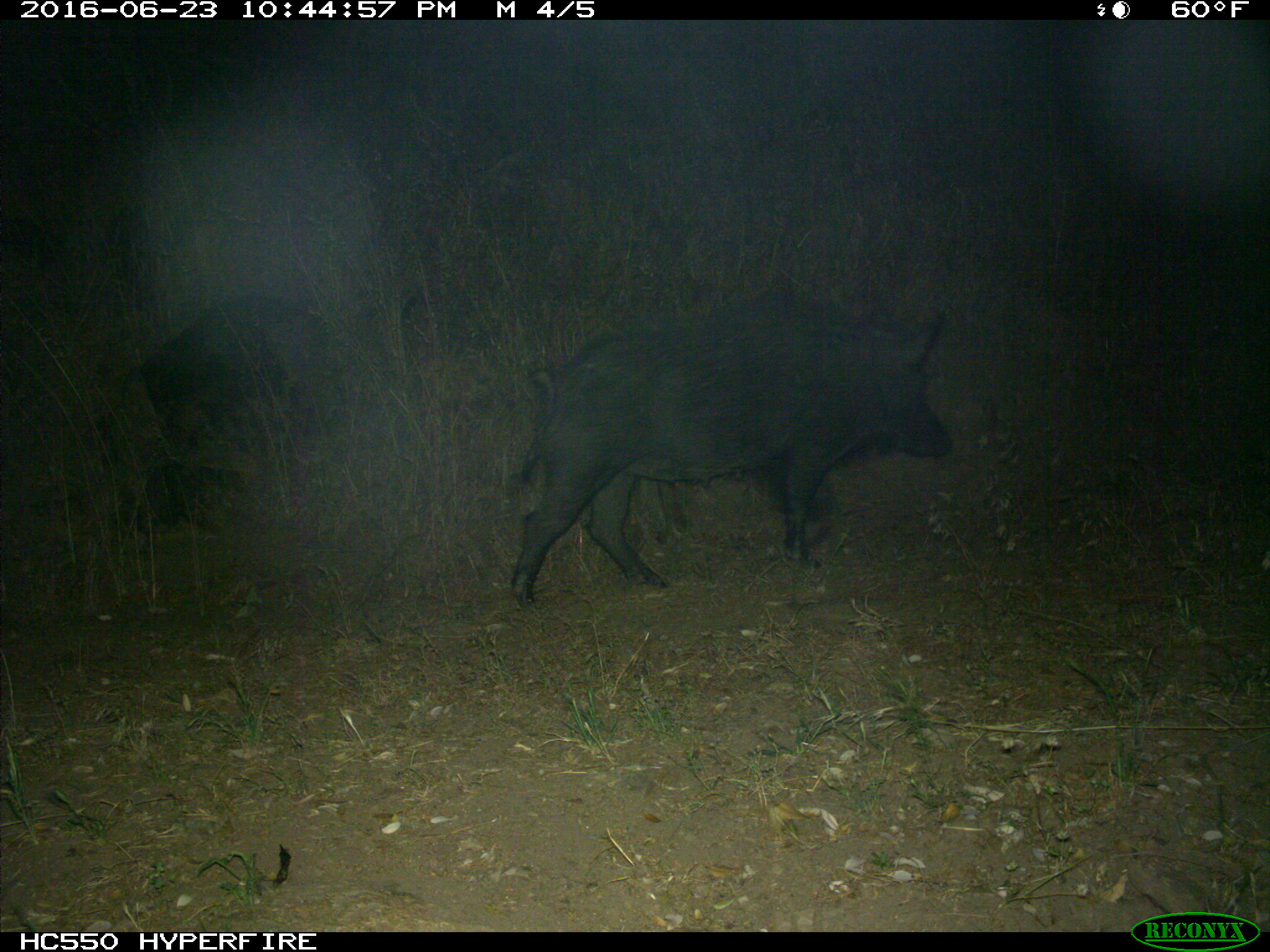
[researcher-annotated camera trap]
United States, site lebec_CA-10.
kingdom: Animalia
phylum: Chordata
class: Mammalia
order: Artiodactyla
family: Suidae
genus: Sus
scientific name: Sus scrofa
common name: wild boar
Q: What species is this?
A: Sus scrofa (wild boar).